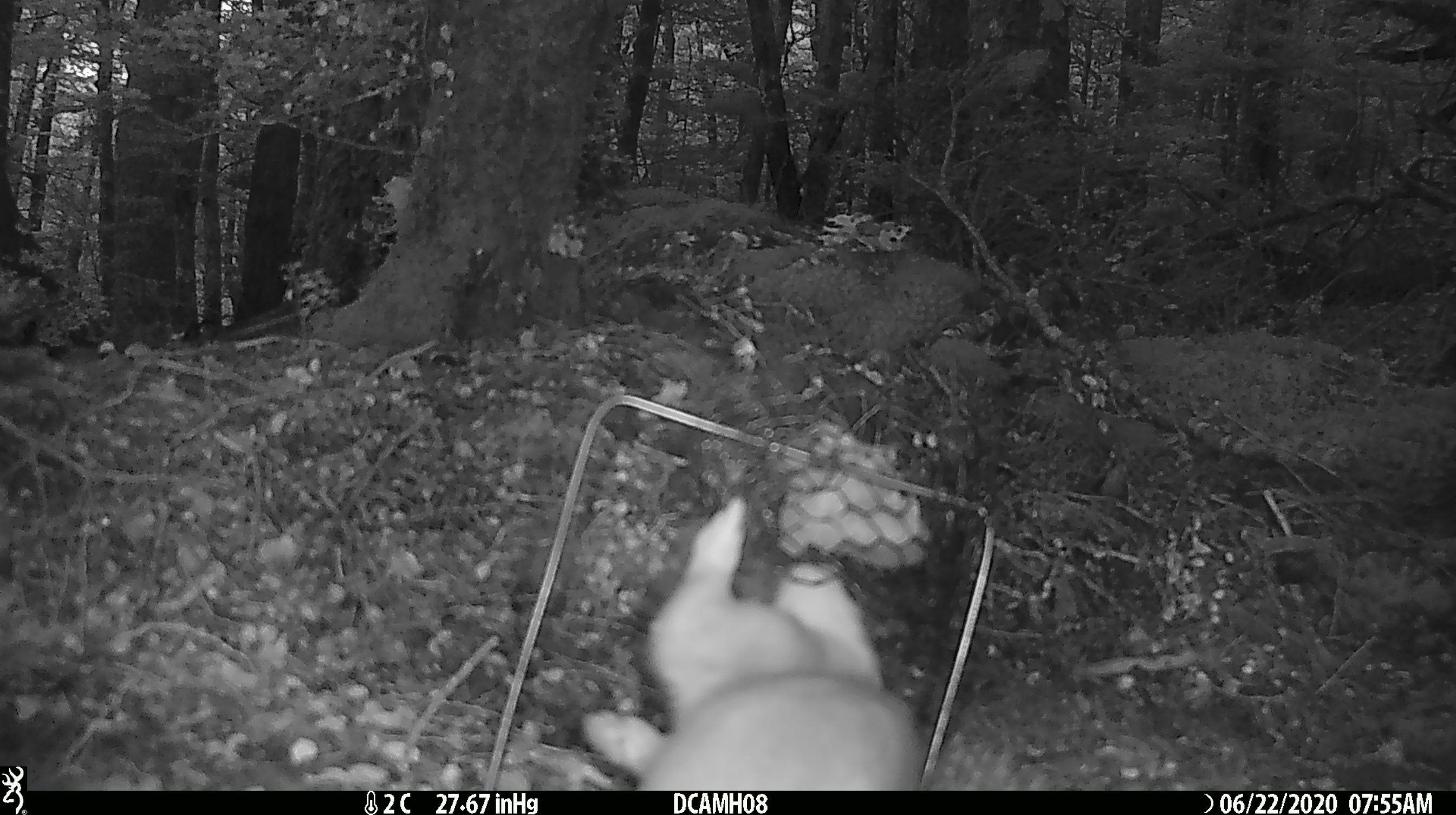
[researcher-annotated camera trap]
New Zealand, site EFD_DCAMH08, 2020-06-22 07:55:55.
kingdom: Animalia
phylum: Chordata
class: Mammalia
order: Carnivora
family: Mustelidae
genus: Mustela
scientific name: Mustela erminea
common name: stoat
Stoat (Mustela erminea).